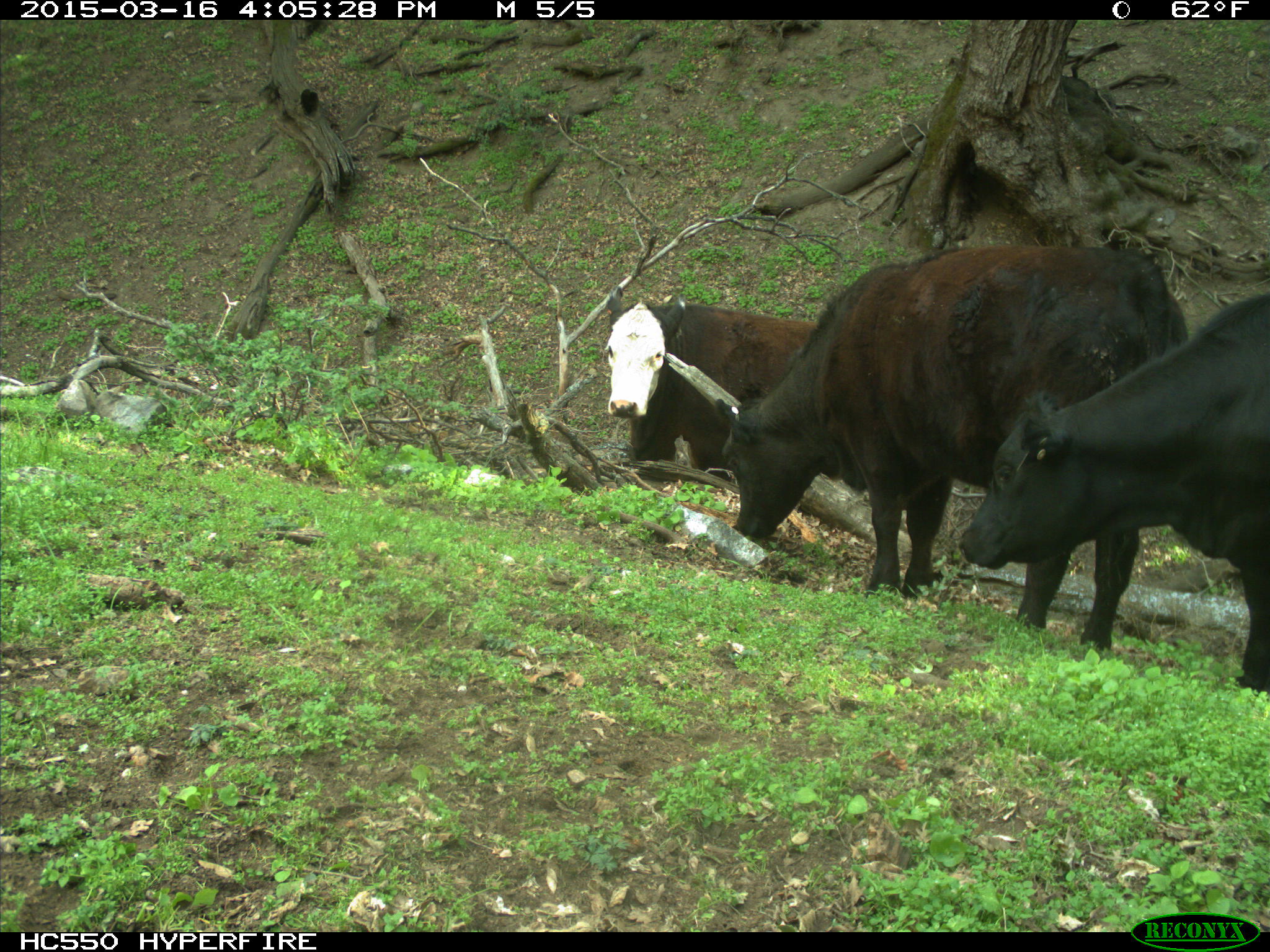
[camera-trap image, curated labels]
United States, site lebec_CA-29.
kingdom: Animalia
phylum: Chordata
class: Mammalia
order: Artiodactyla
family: Bovidae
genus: Bos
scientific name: Bos taurus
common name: domestic cow